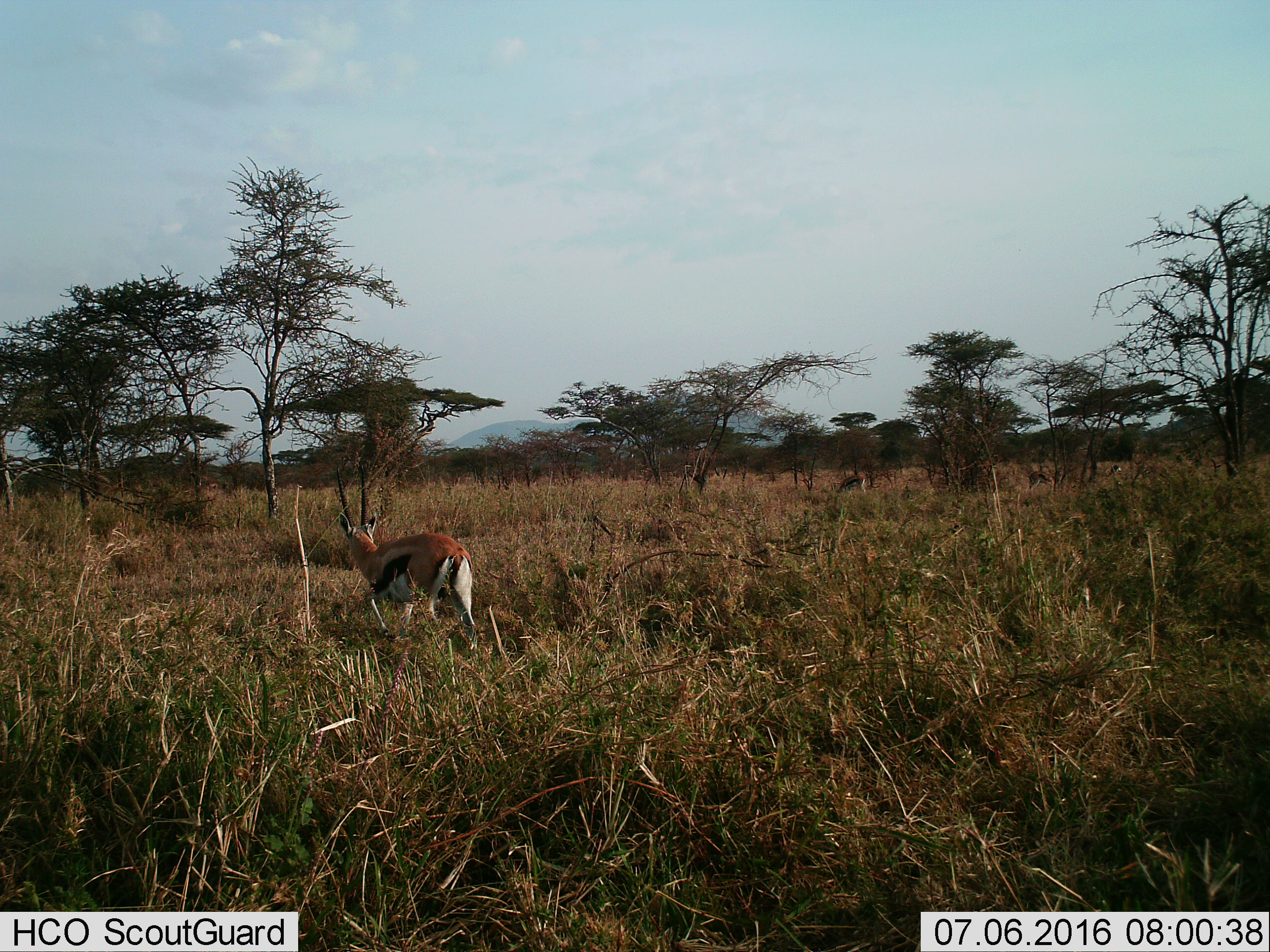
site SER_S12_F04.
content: unidentified animal